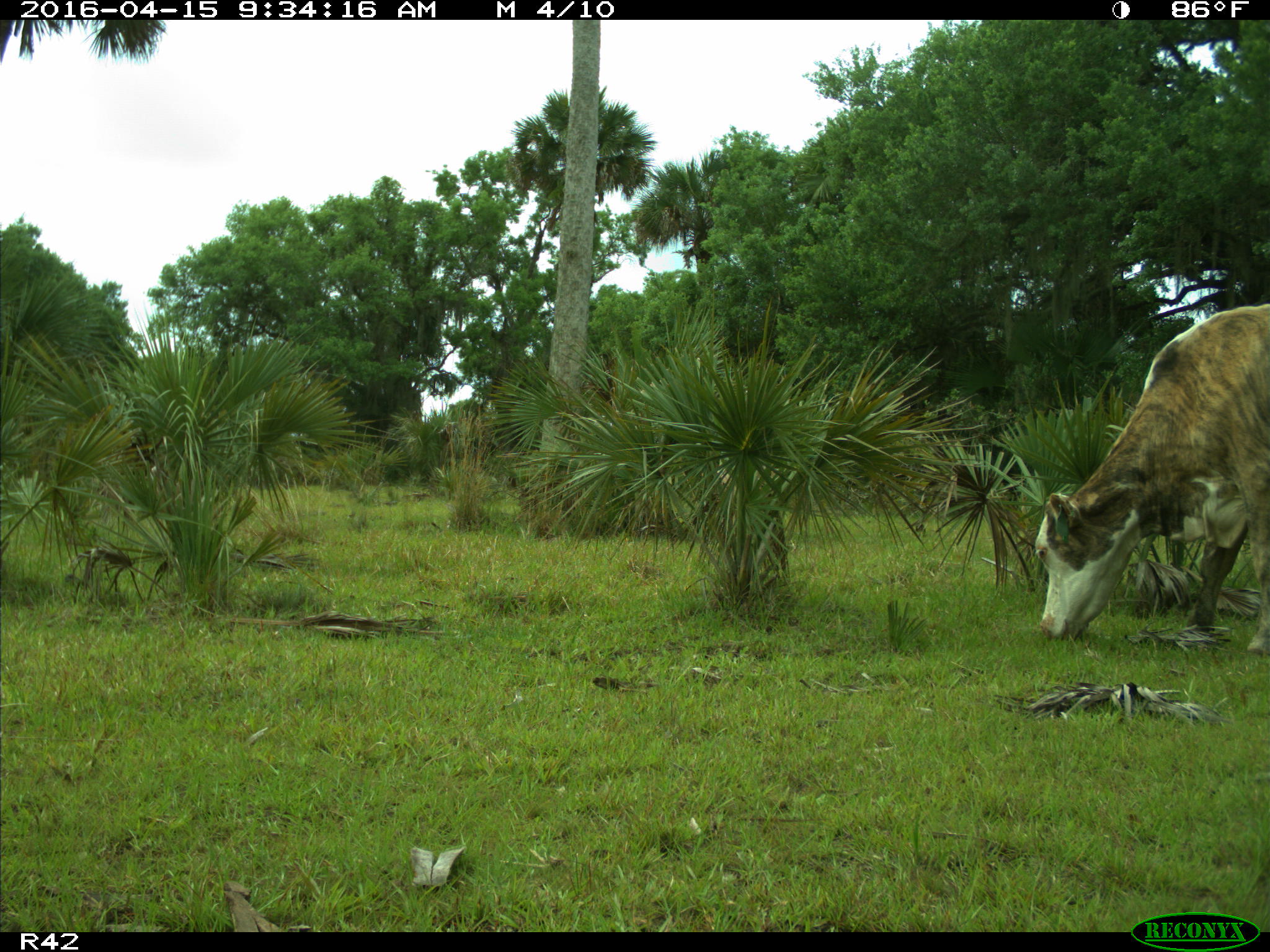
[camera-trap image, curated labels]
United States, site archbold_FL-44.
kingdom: Animalia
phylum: Chordata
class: Mammalia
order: Artiodactyla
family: Bovidae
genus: Bos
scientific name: Bos taurus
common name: domestic cow